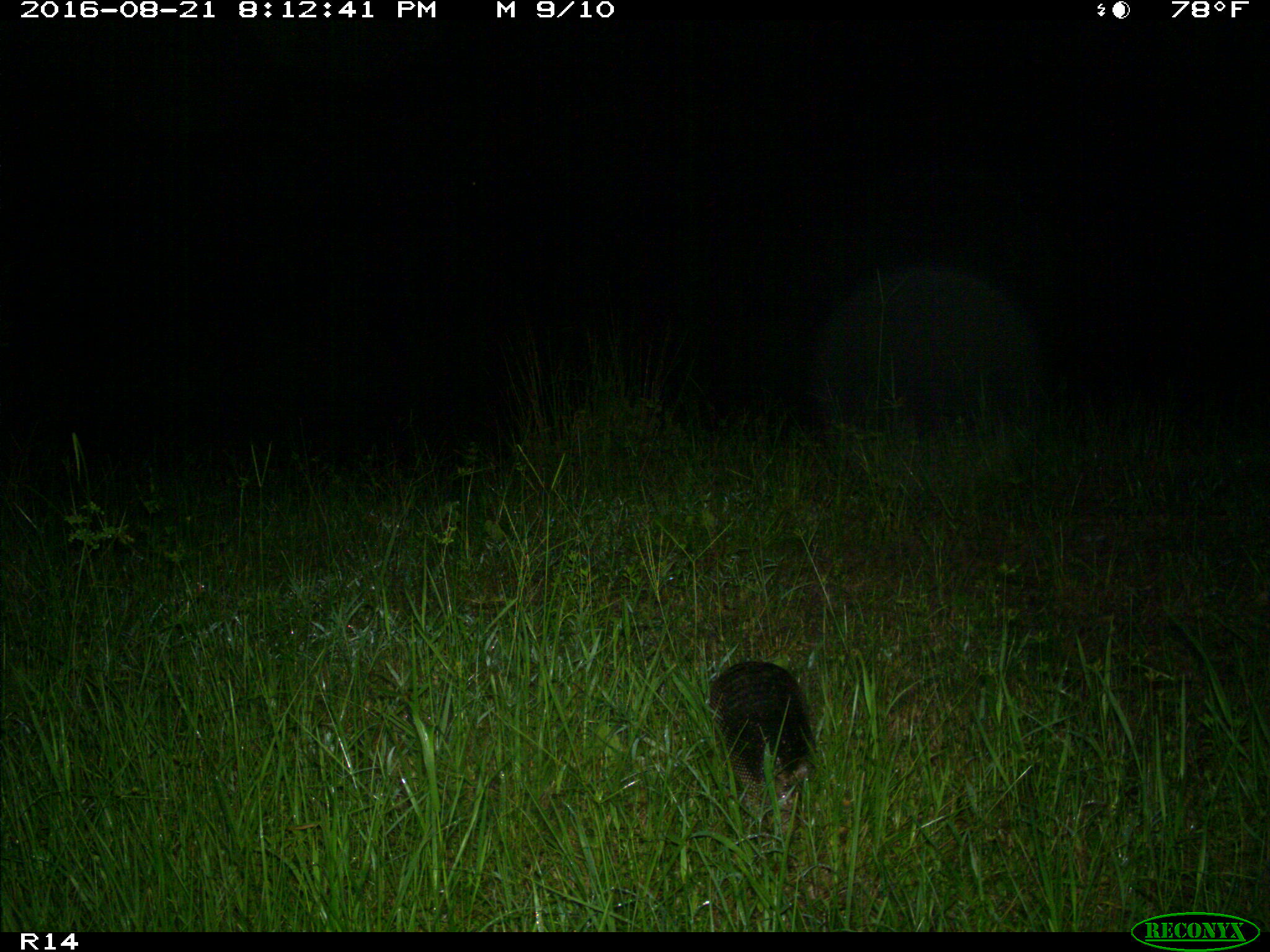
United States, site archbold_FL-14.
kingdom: Animalia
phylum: Chordata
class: Mammalia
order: Cingulata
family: Dasypodidae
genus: Dasypus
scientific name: Dasypus novemcinctus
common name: nine-banded armadillo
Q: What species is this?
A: Dasypus novemcinctus (nine-banded armadillo).